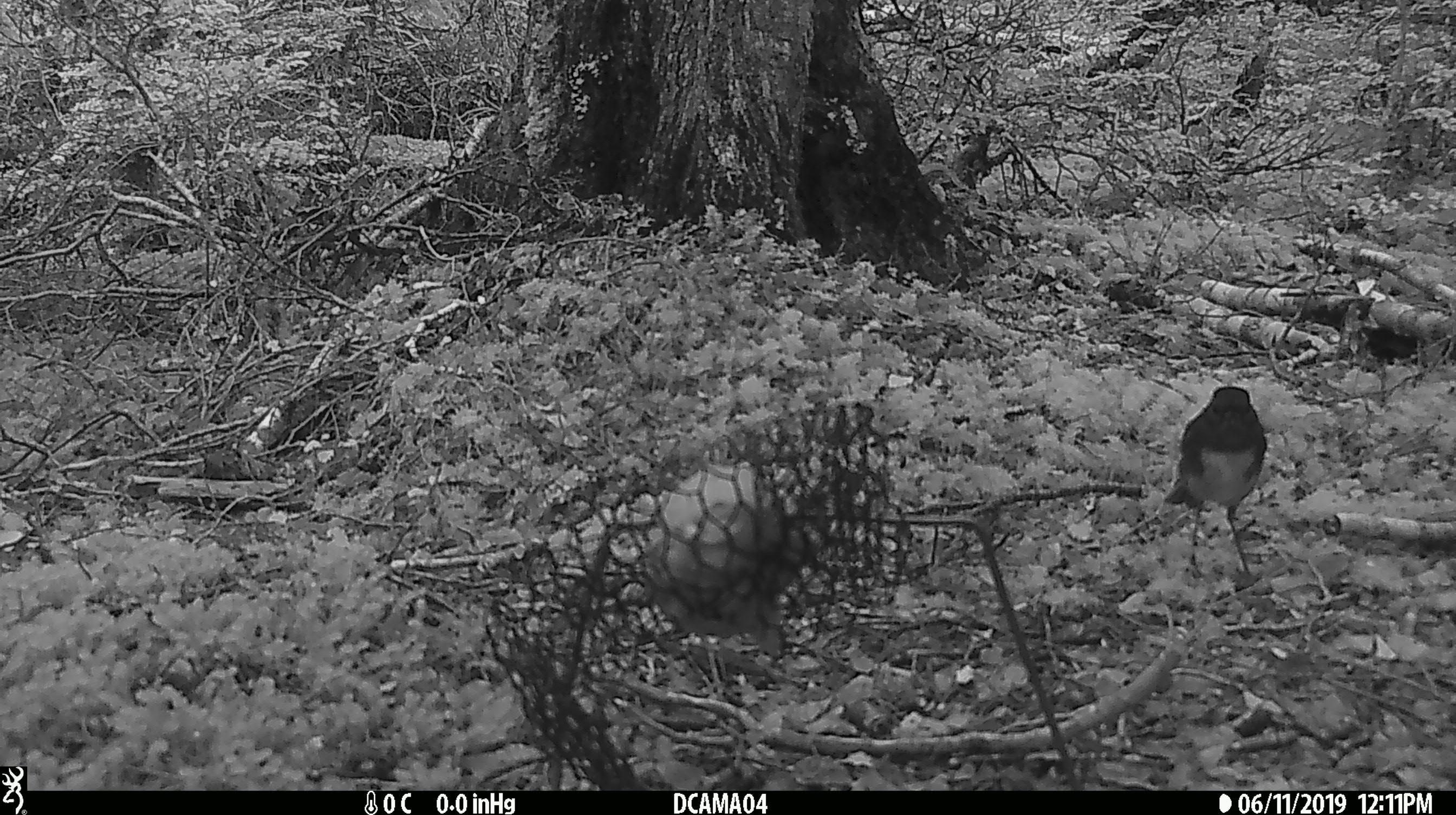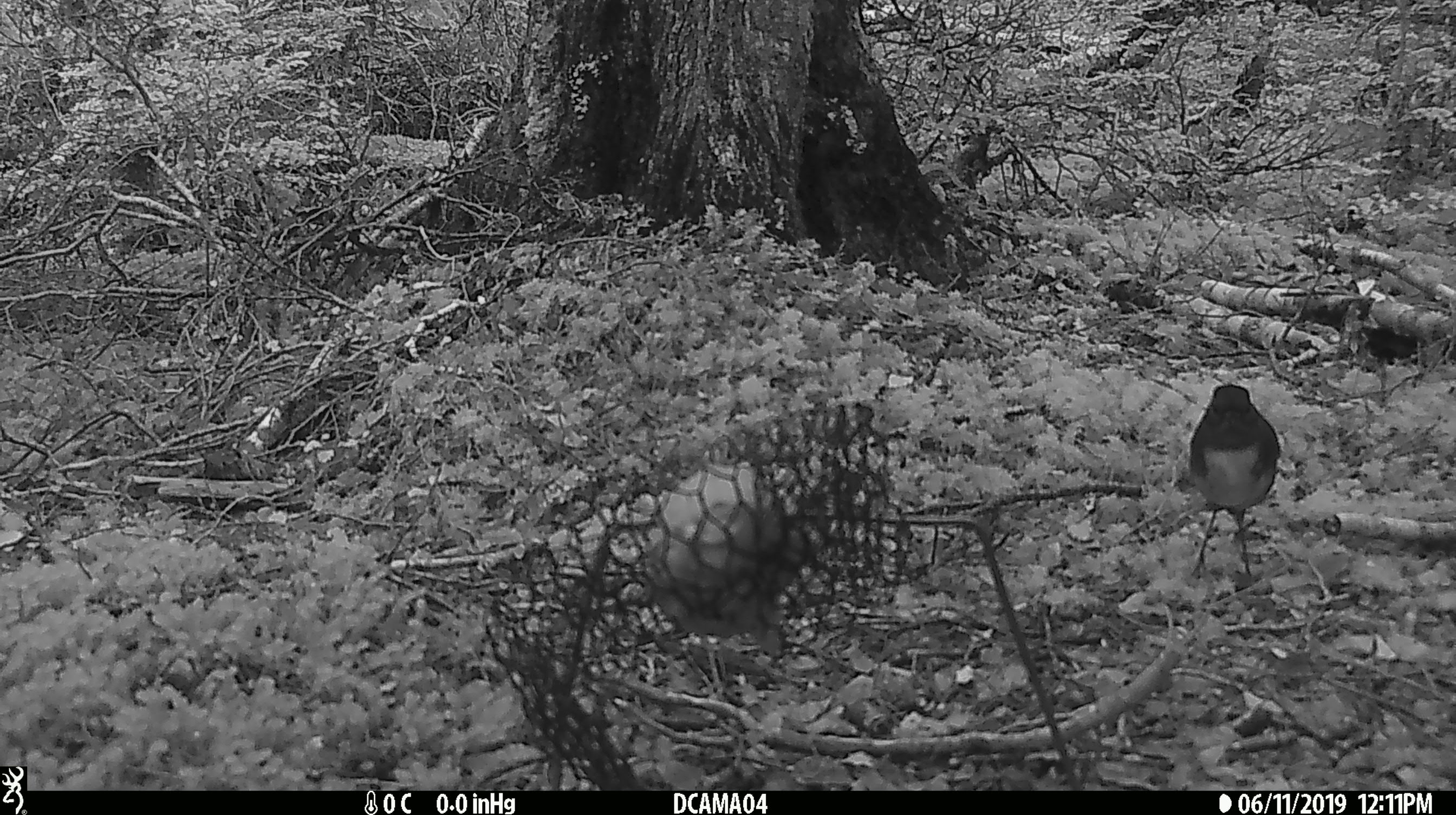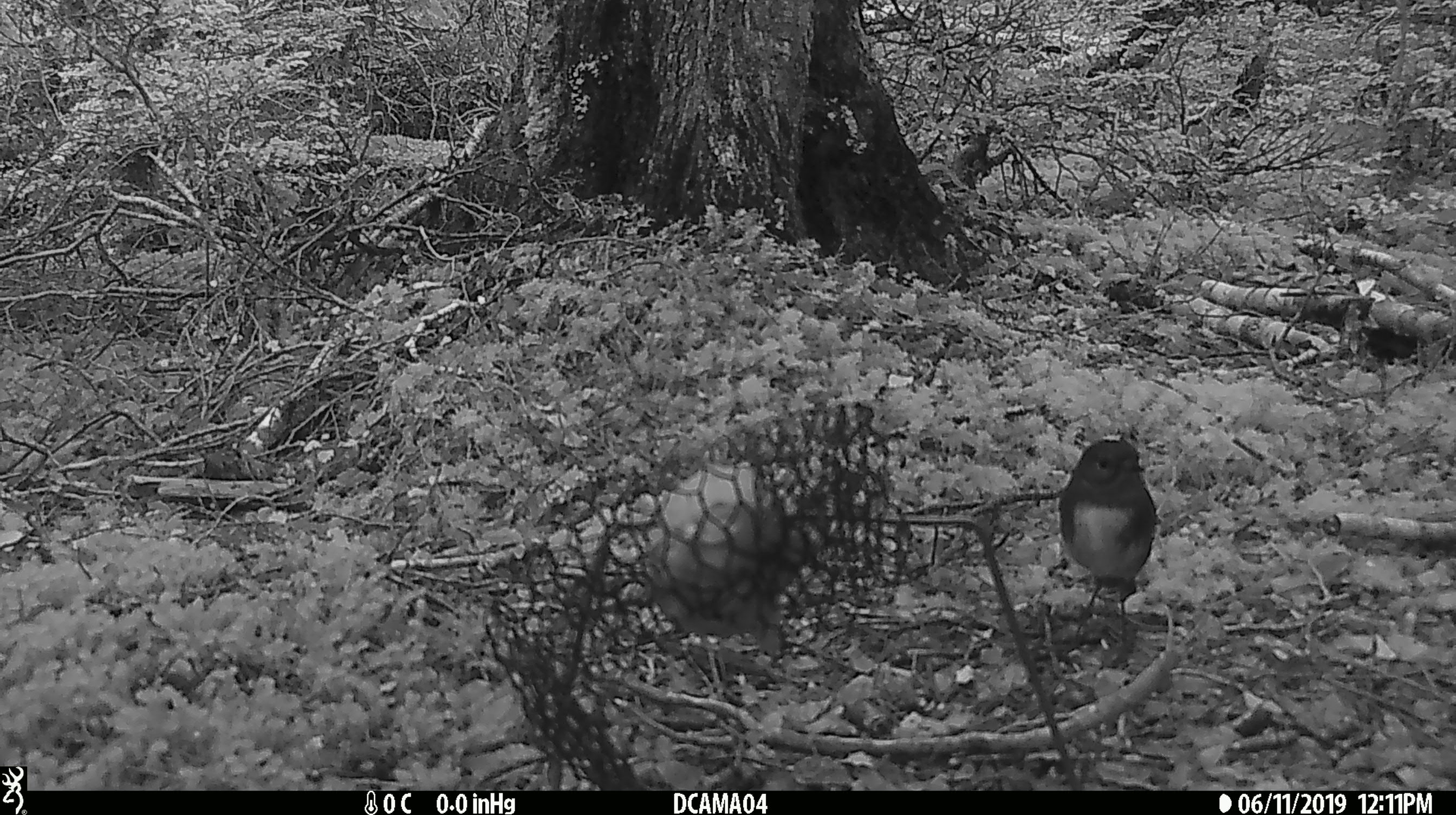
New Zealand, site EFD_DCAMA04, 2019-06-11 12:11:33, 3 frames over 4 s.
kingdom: Animalia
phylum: Chordata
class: Aves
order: Passeriformes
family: Petroicidae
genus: Petroica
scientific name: Petroica australis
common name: new zealand robin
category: robin